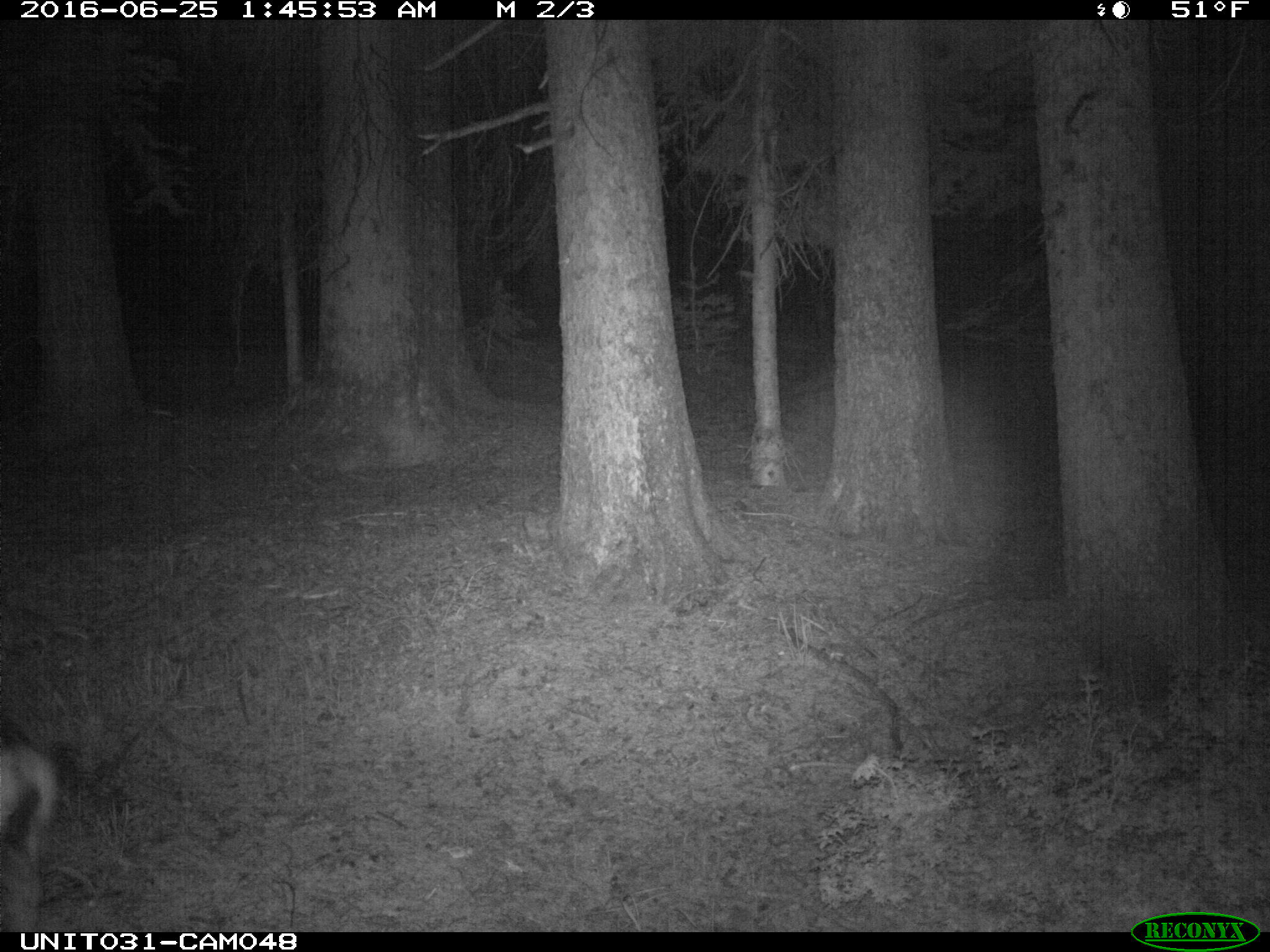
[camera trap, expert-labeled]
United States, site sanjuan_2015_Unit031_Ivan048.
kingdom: Animalia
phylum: Chordata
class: Mammalia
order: Artiodactyla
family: Cervidae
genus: Odocoileus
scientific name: Odocoileus hemionus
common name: mule deer